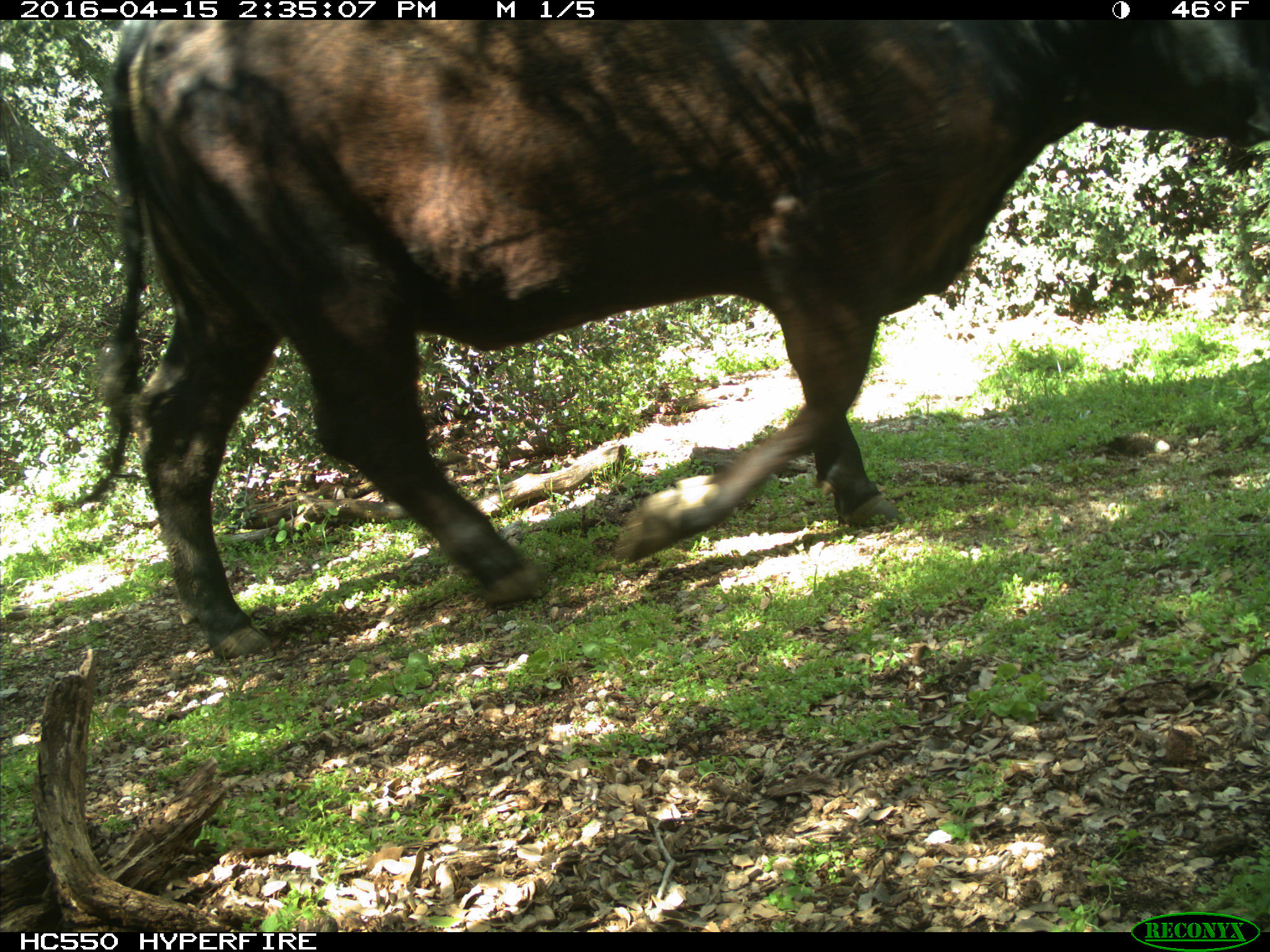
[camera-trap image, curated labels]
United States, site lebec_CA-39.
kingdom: Animalia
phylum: Chordata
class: Mammalia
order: Artiodactyla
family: Bovidae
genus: Bos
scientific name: Bos taurus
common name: domestic cow